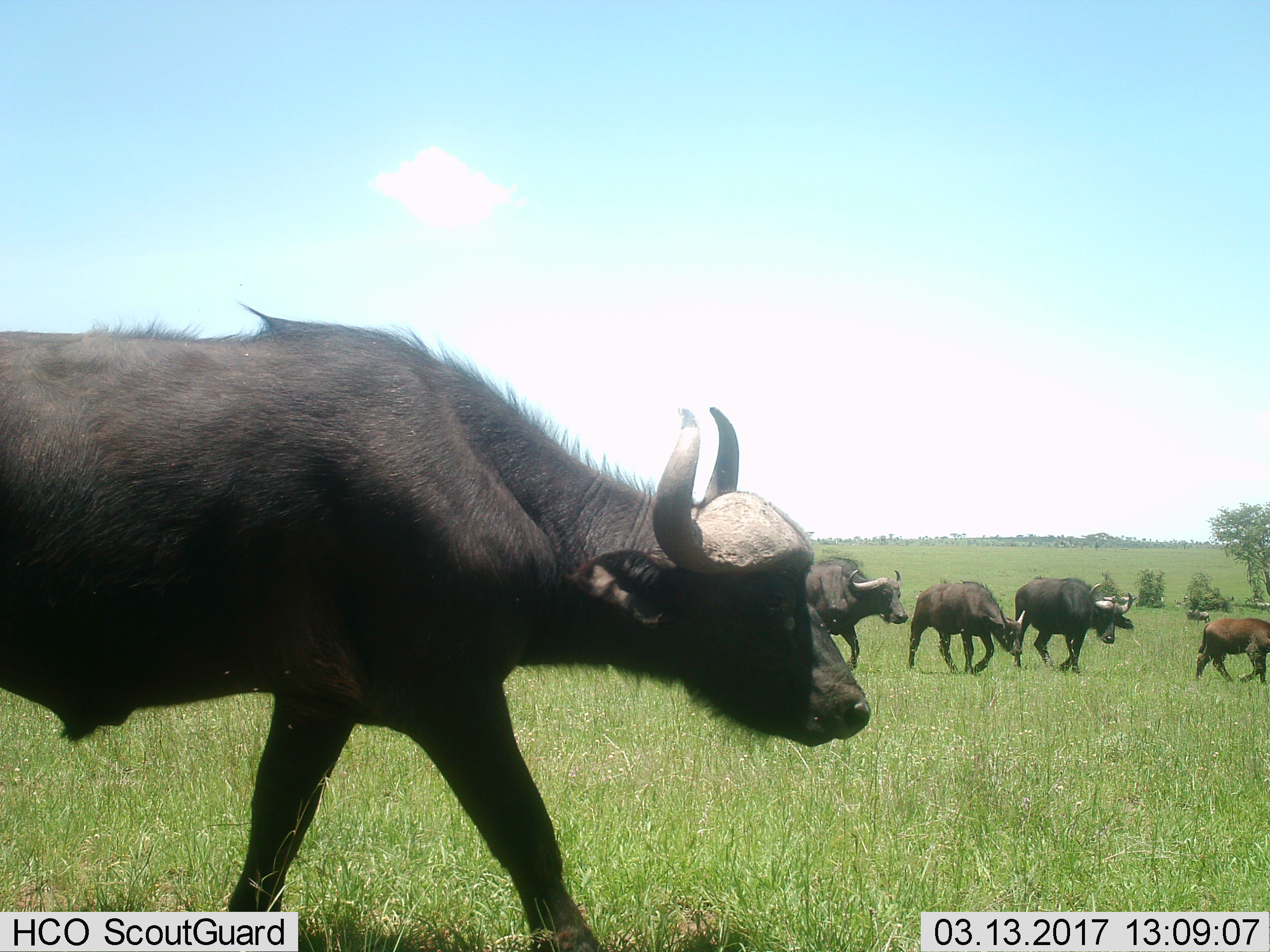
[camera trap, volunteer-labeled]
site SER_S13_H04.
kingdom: Animalia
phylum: Chordata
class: Mammalia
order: Artiodactyla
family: Bovidae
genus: Syncerus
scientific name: Syncerus caffer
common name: african buffalo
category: buffalo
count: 5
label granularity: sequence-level